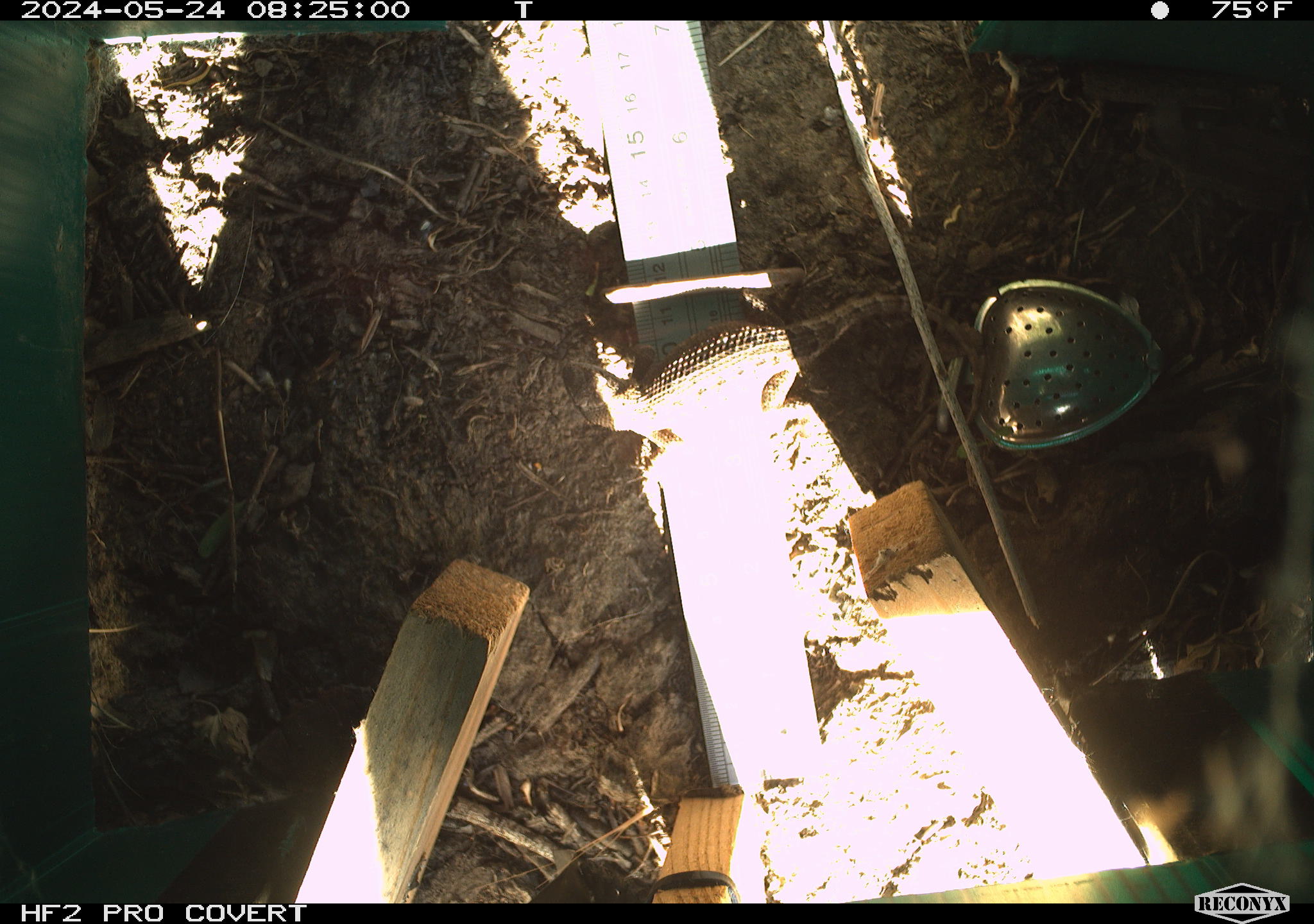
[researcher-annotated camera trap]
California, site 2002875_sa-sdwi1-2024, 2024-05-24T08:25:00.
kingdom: Animalia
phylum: Chordata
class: Reptilia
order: Squamata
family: Phrynosomatidae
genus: Sceloporus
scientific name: Sceloporus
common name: spiny lizards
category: sceloporus species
Sceloporus species (spiny lizards) (Sceloporus).